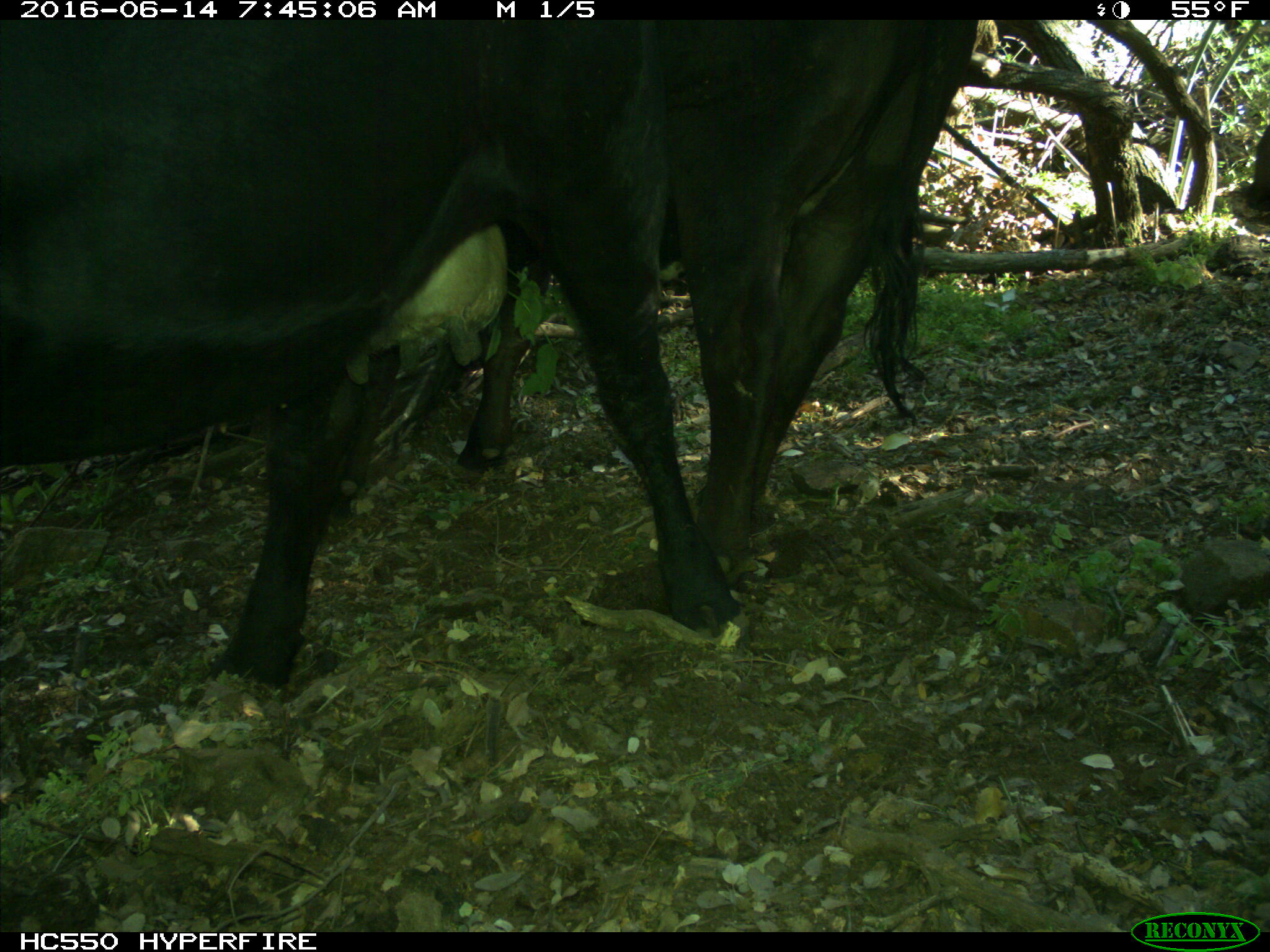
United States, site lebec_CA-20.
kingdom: Animalia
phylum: Chordata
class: Mammalia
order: Artiodactyla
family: Bovidae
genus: Bos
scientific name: Bos taurus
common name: domestic cow